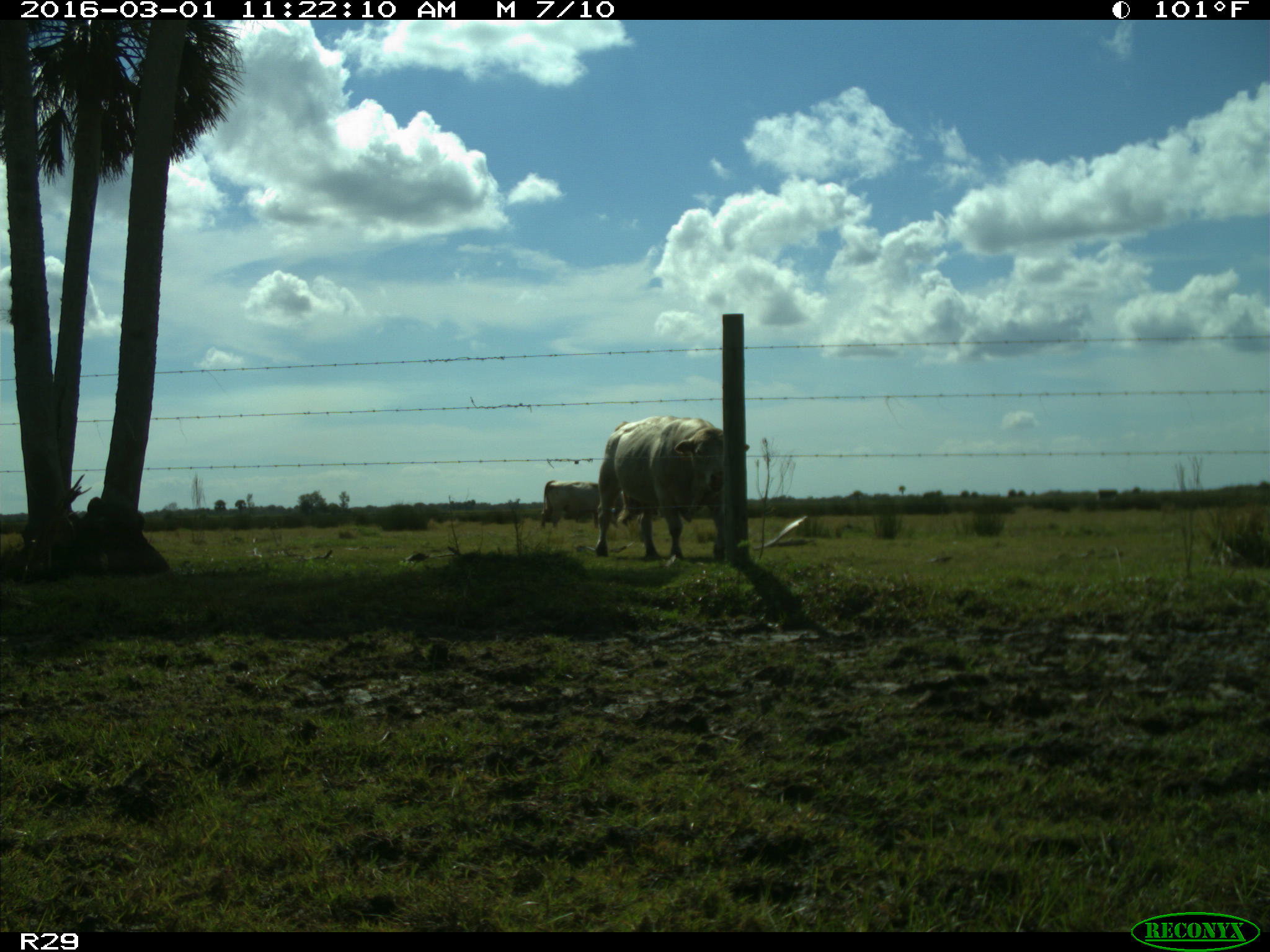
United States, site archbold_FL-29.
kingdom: Animalia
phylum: Chordata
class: Mammalia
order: Artiodactyla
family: Bovidae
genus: Bos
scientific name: Bos taurus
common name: domestic cow